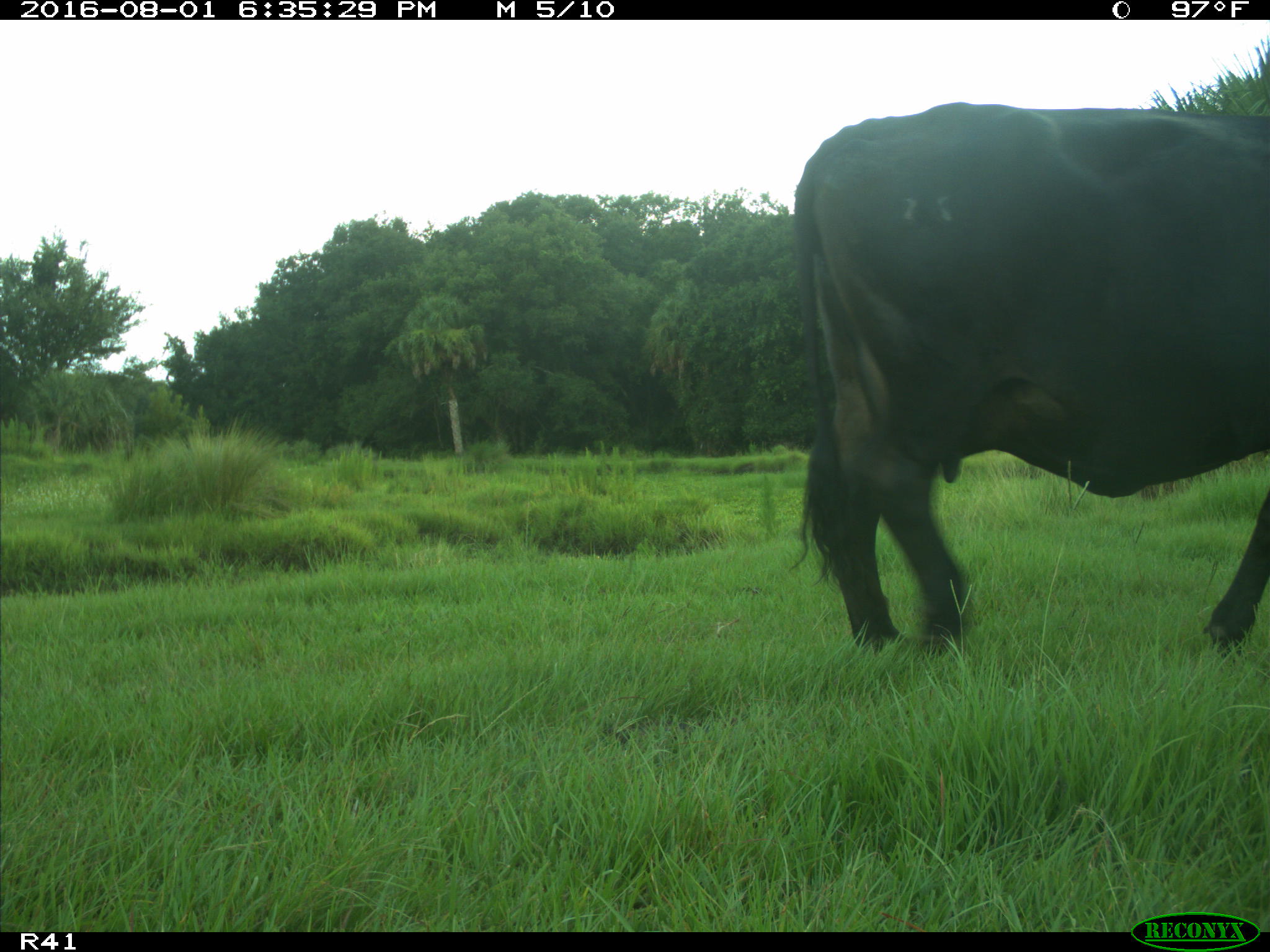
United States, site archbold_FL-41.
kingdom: Animalia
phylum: Chordata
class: Mammalia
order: Artiodactyla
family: Bovidae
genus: Bos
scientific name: Bos taurus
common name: domestic cow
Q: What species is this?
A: Bos taurus (domestic cow).